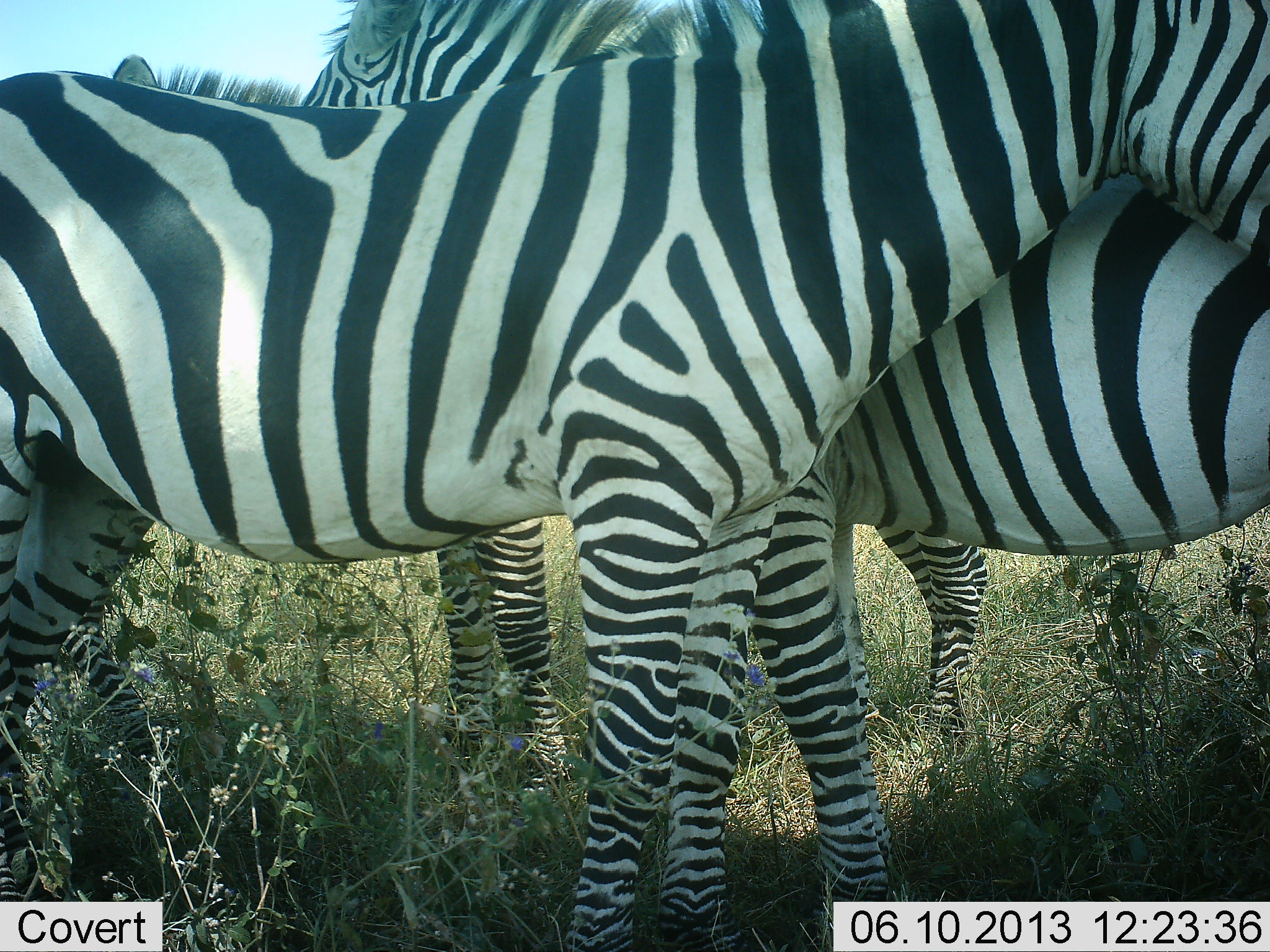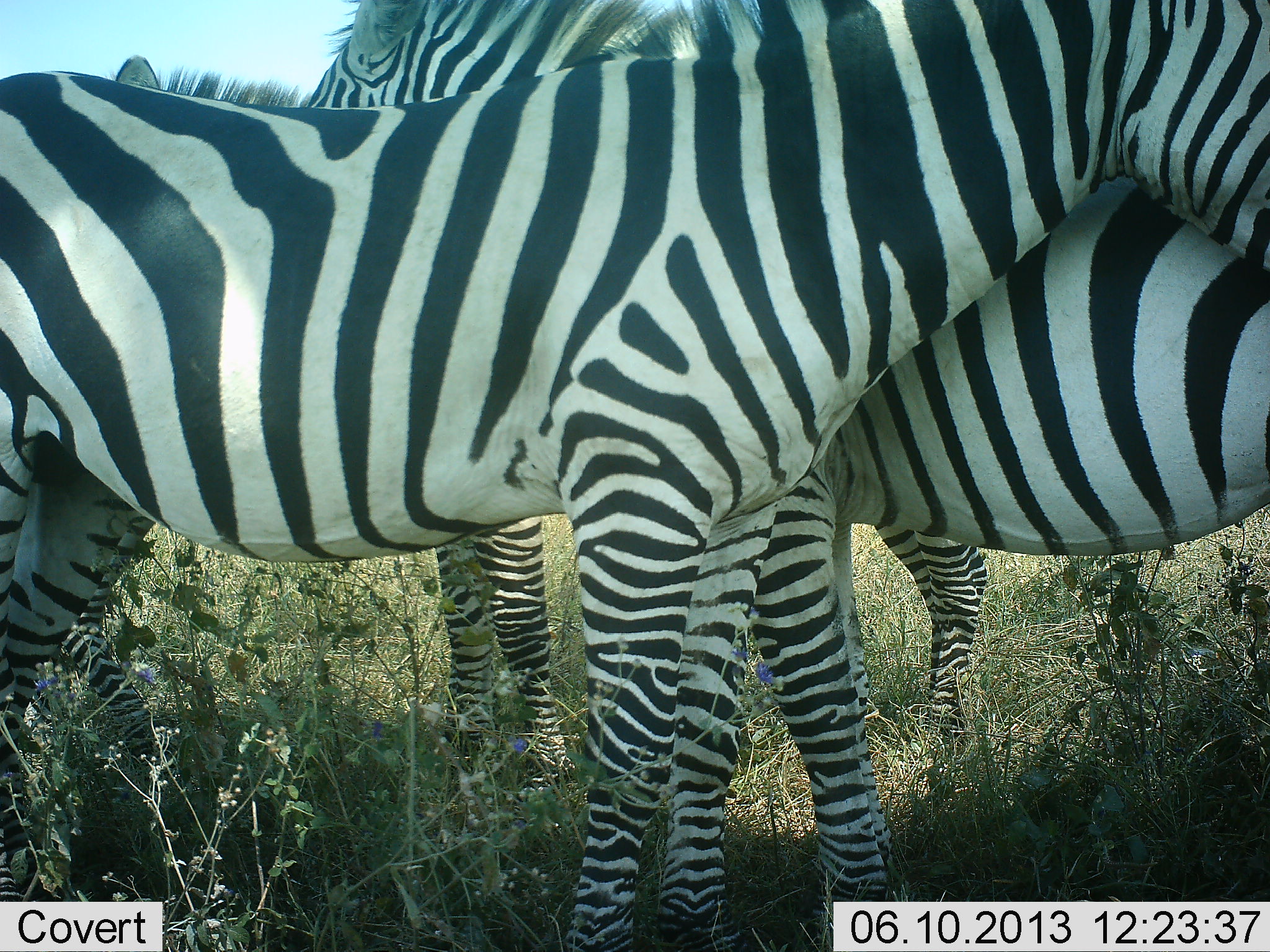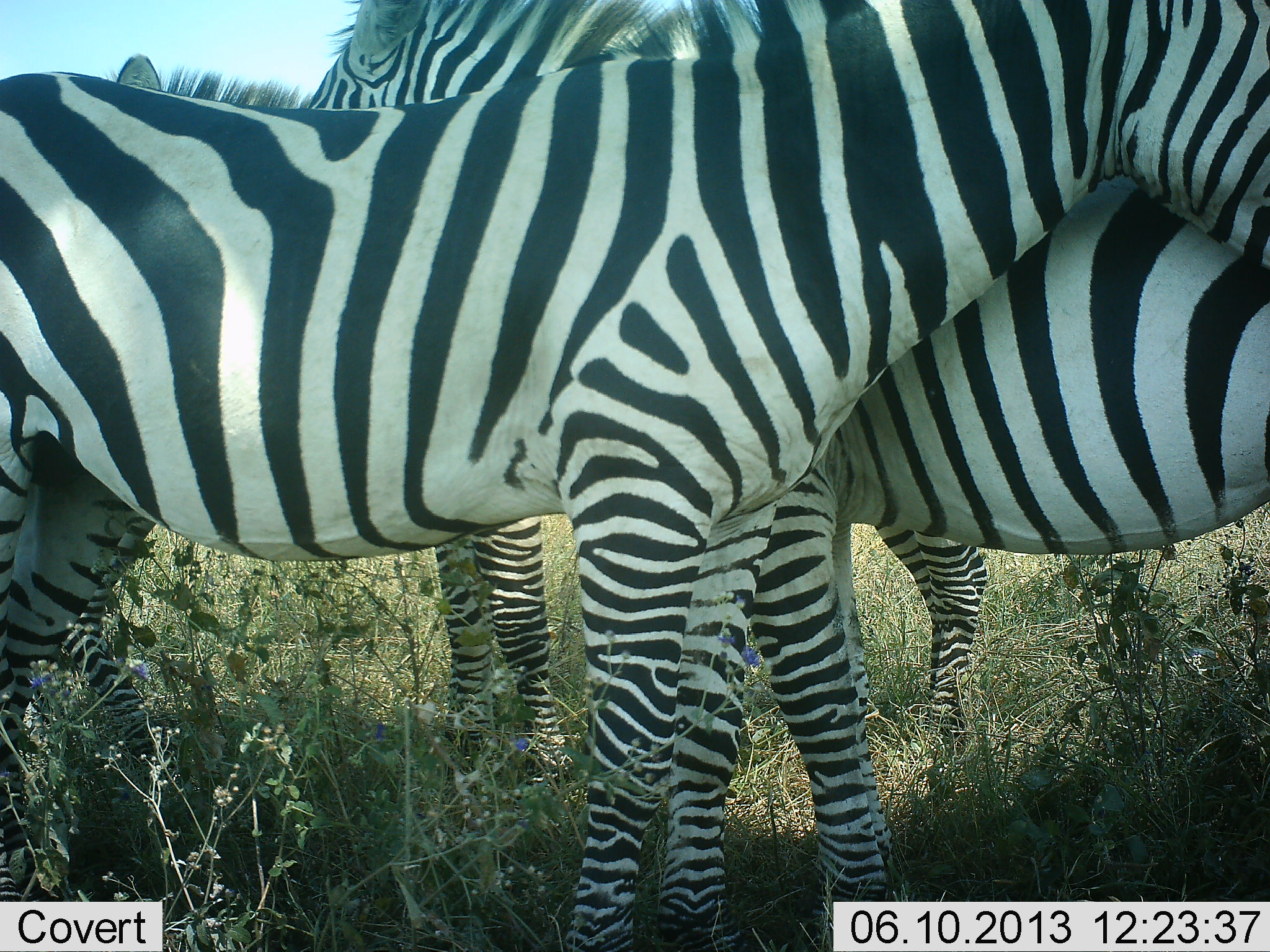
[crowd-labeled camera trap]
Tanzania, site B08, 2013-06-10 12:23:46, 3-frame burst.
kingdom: Animalia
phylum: Chordata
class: Mammalia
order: Perissodactyla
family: Equidae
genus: Equus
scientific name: Equus quagga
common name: plains zebra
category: zebra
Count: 3.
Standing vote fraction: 91%.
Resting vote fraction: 6%.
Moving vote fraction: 3%.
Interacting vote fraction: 21%.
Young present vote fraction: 6%.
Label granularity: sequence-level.